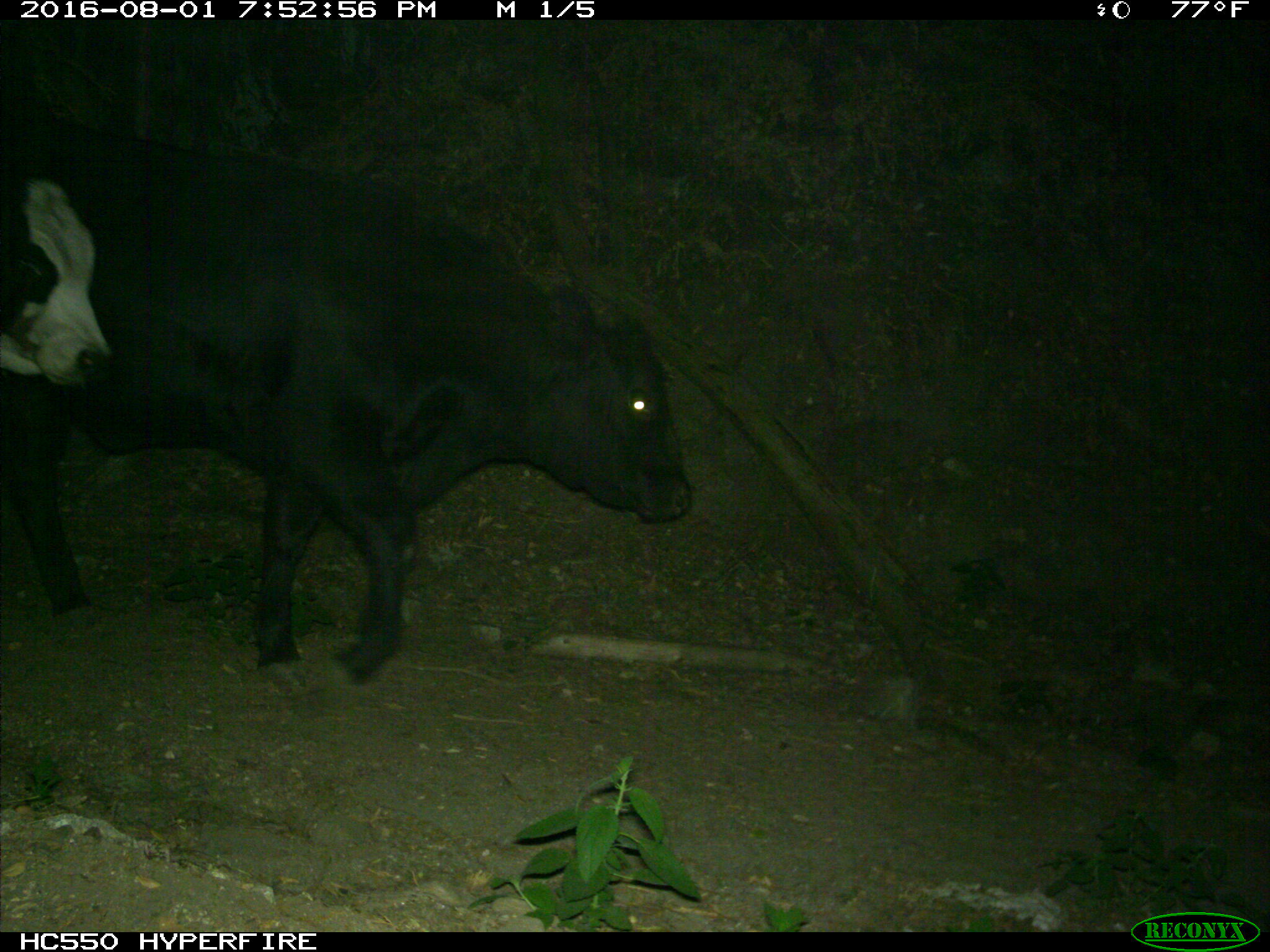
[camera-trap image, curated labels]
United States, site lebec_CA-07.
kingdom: Animalia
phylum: Chordata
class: Mammalia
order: Artiodactyla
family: Bovidae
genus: Bos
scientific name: Bos taurus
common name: domestic cow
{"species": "Bos taurus (domestic cow)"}